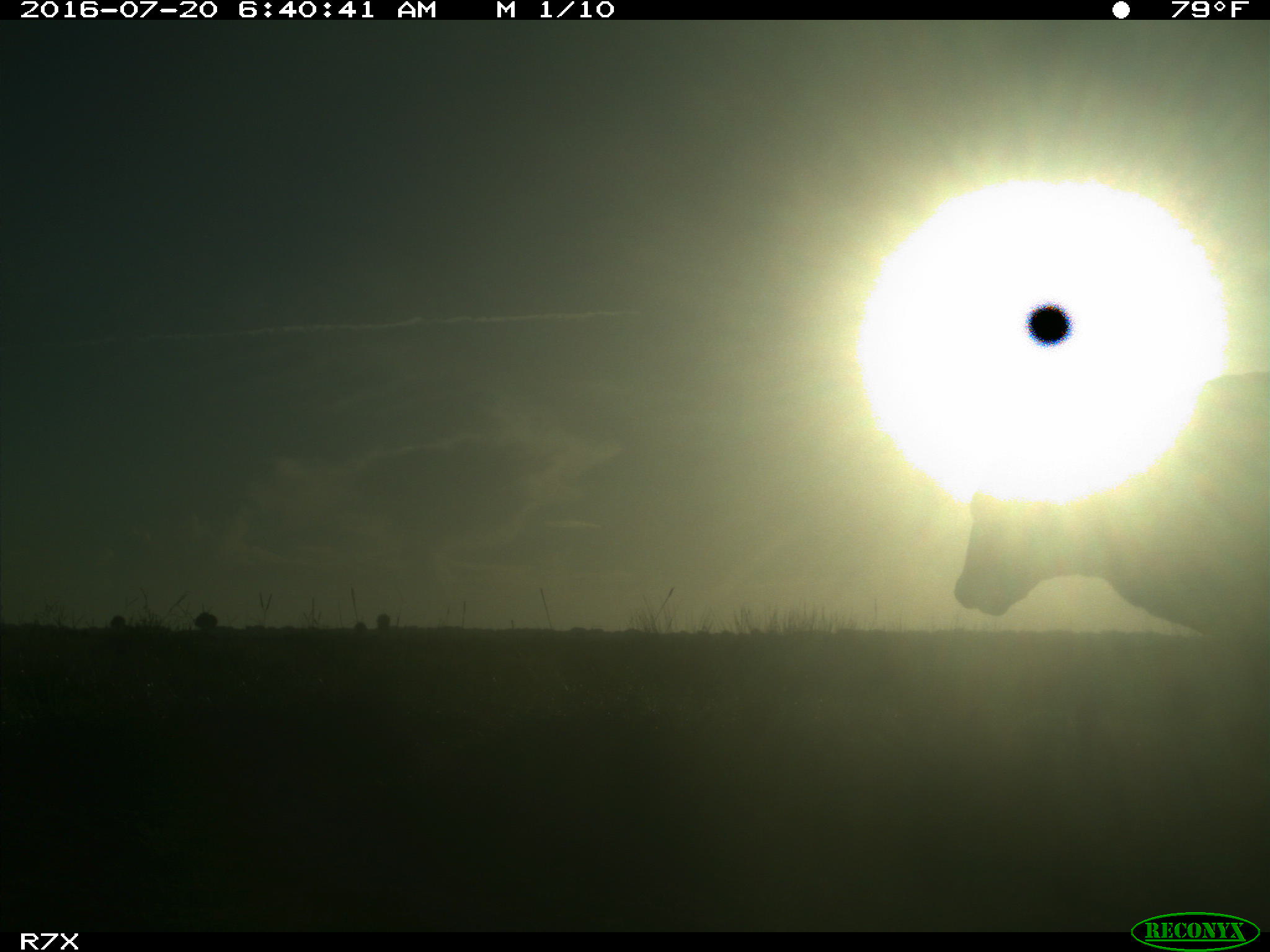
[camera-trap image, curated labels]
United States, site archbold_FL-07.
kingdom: Animalia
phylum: Chordata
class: Mammalia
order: Artiodactyla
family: Bovidae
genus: Bos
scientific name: Bos taurus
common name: domestic cow